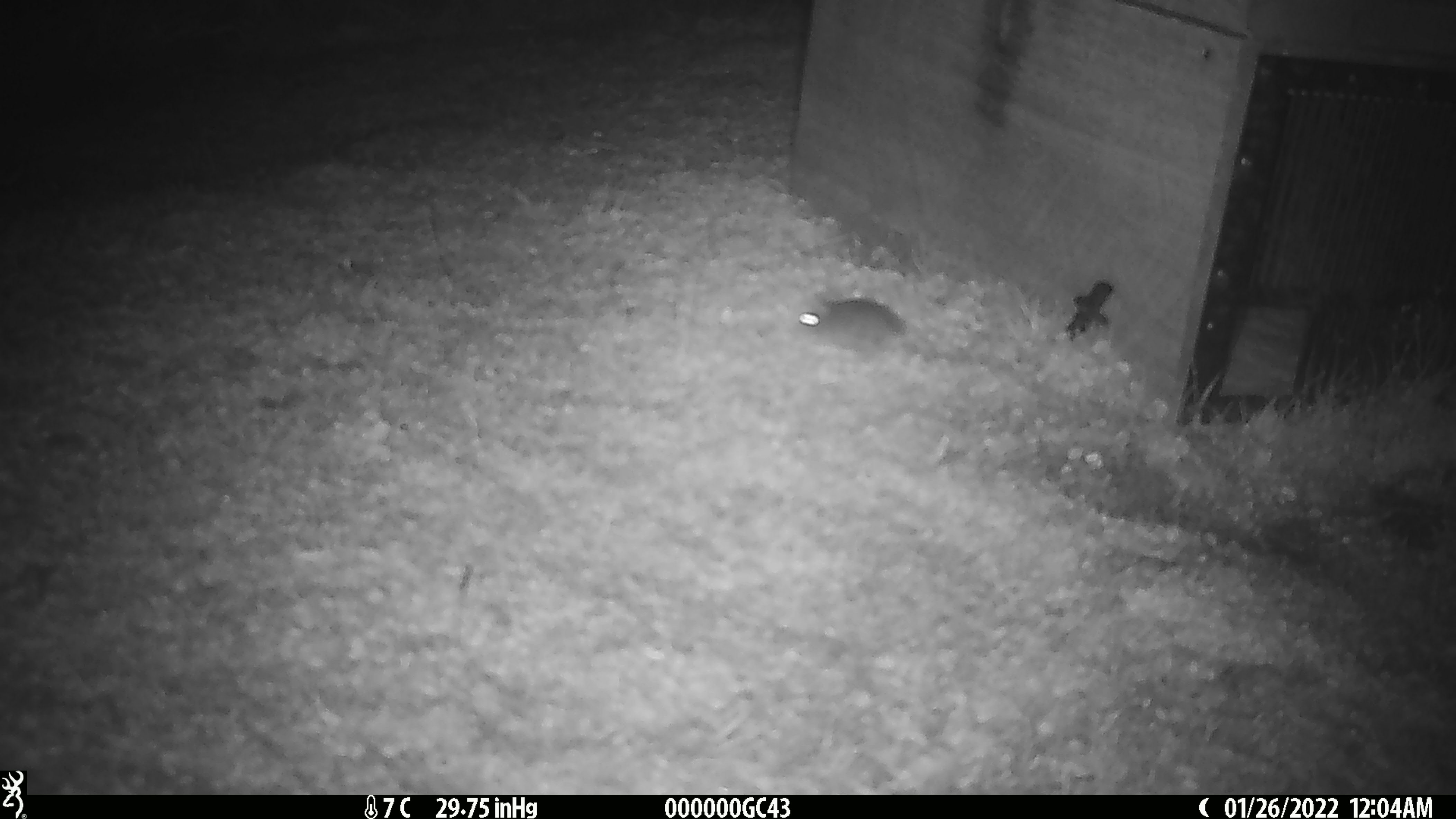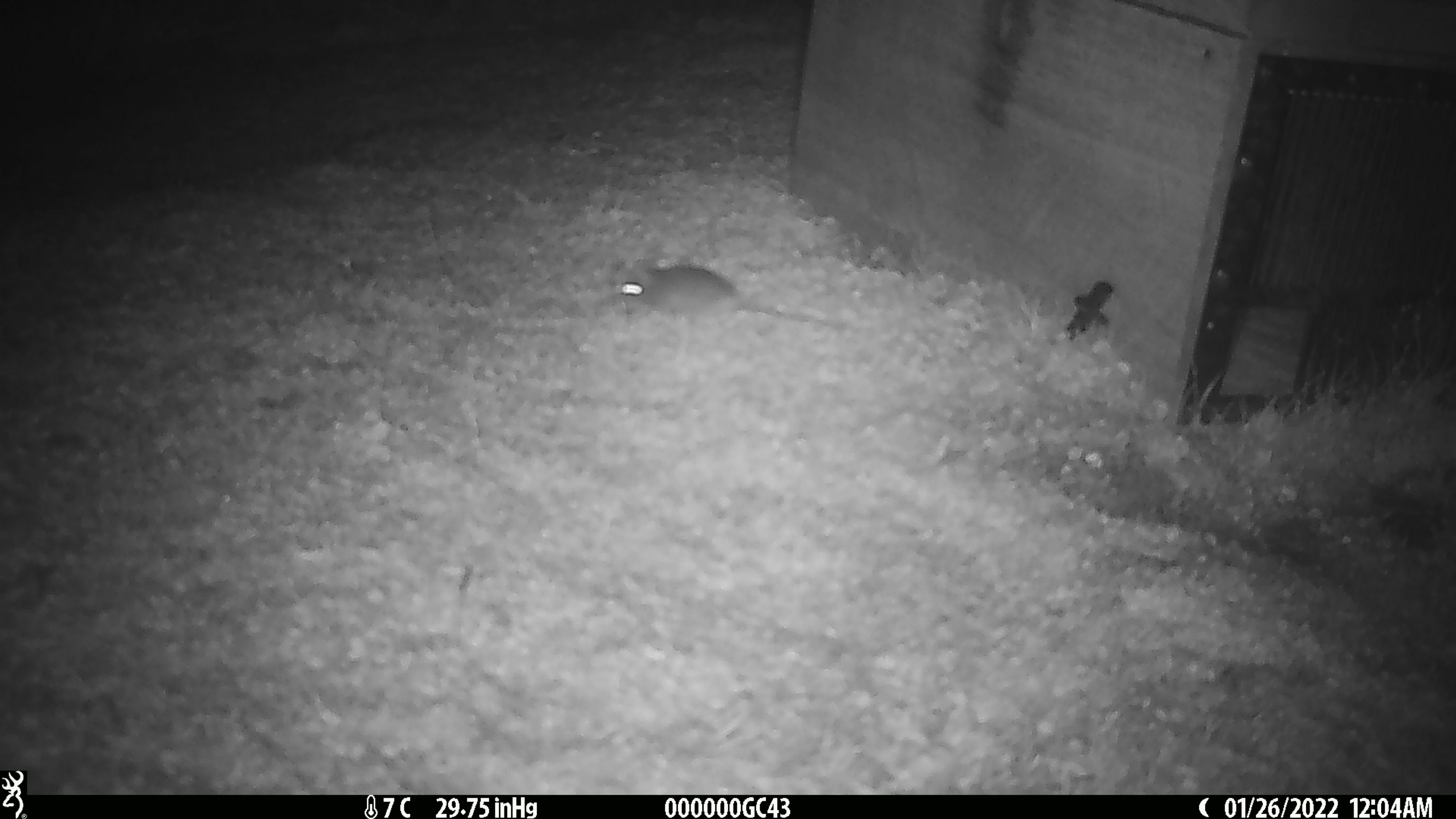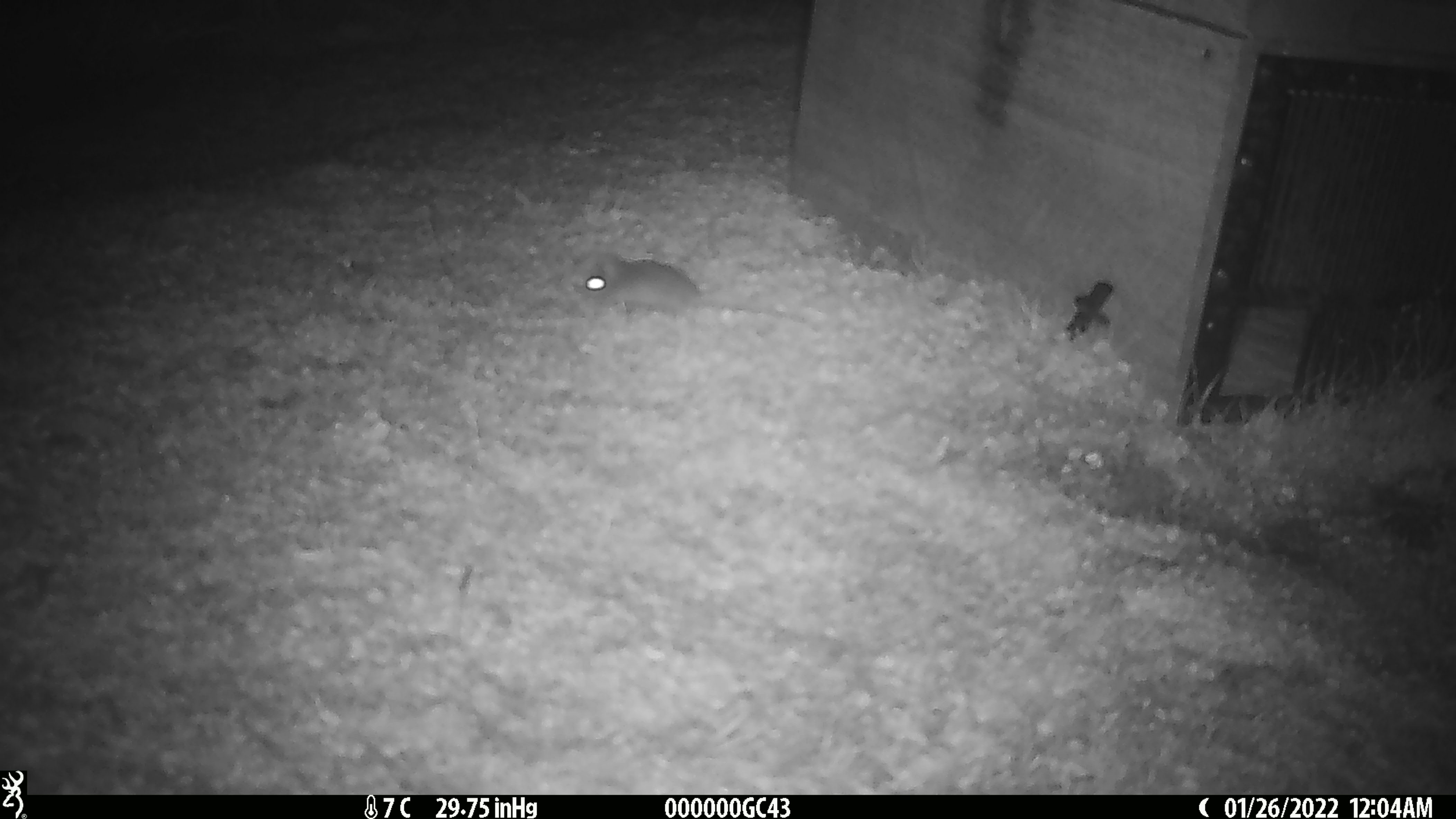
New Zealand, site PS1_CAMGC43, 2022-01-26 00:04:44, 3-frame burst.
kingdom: Animalia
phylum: Chordata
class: Mammalia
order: Rodentia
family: Muridae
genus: Mus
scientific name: Mus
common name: mouse